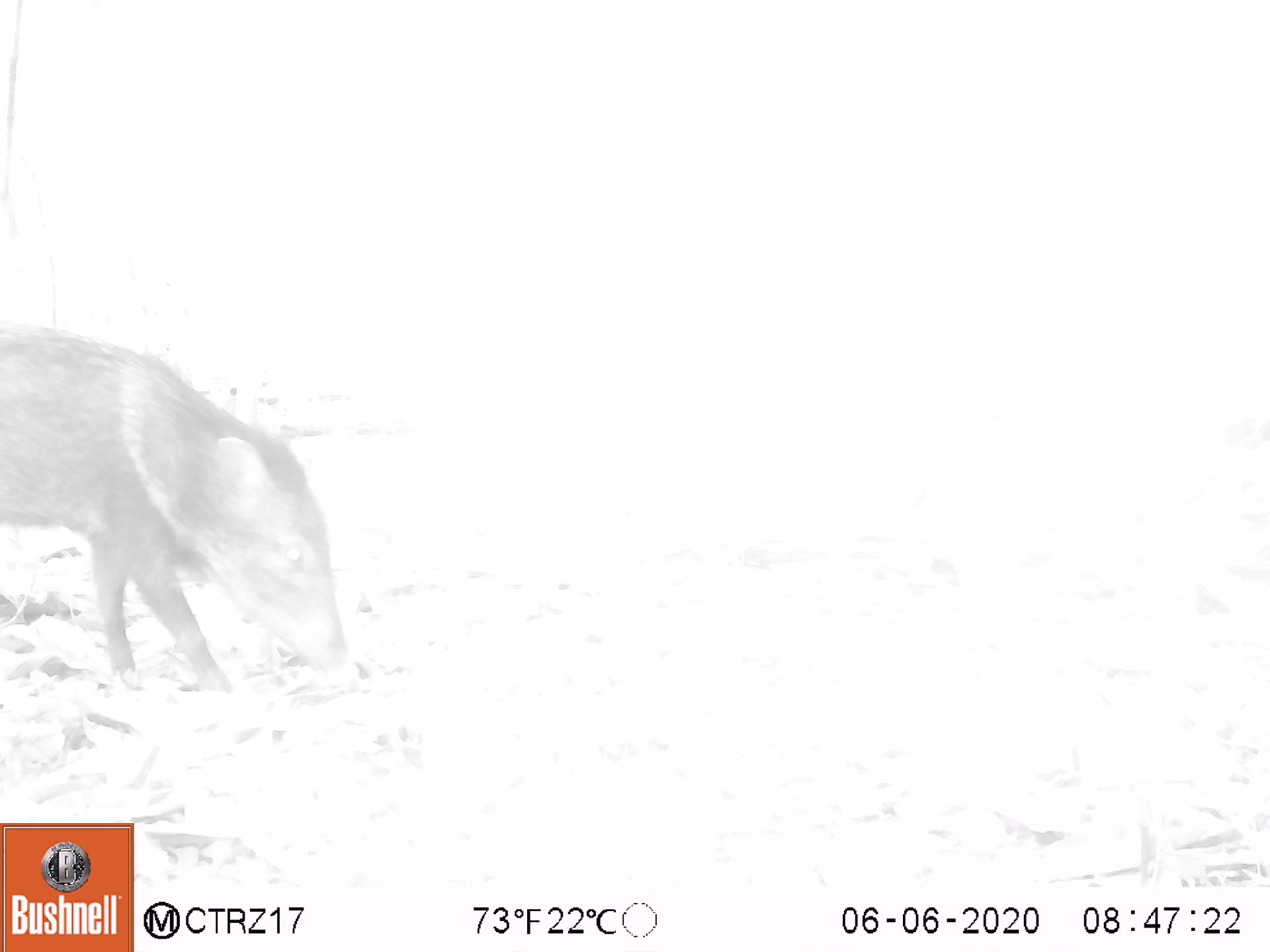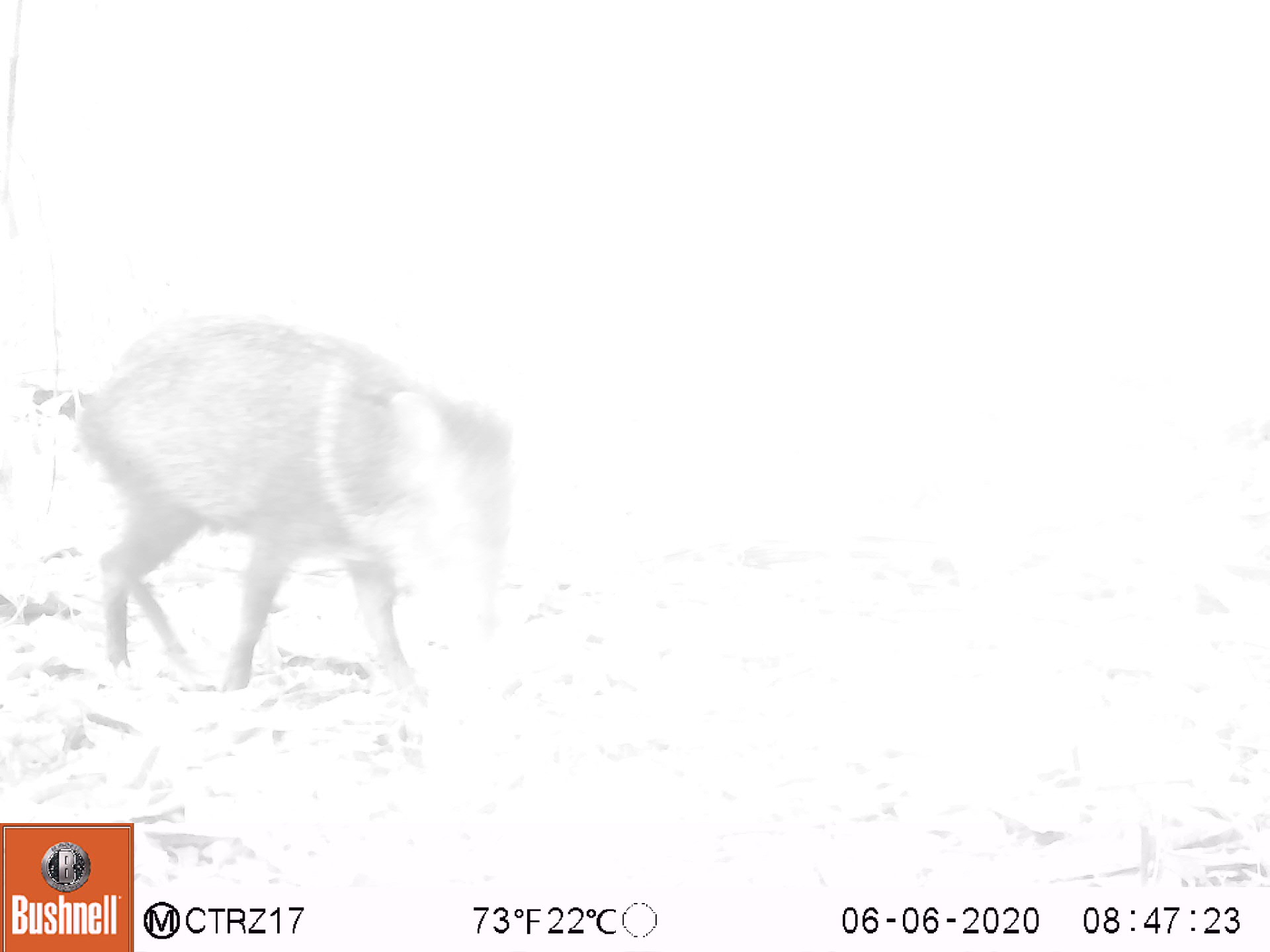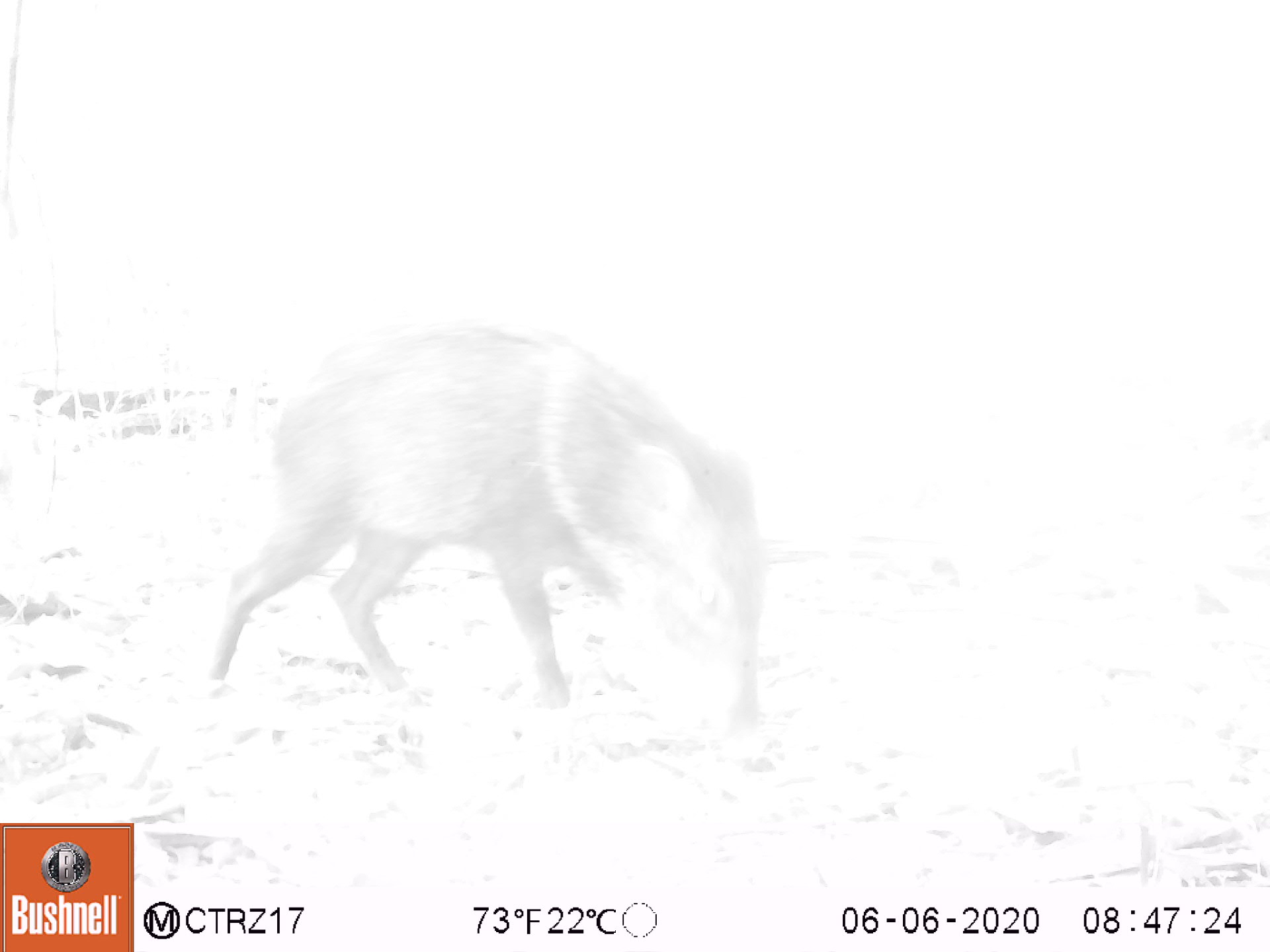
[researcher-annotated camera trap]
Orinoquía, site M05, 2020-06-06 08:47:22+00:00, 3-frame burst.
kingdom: Animalia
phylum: Chordata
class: Mammalia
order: Artiodactyla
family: Tayassuidae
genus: Pecari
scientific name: Pecari tajacu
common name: collared peccary